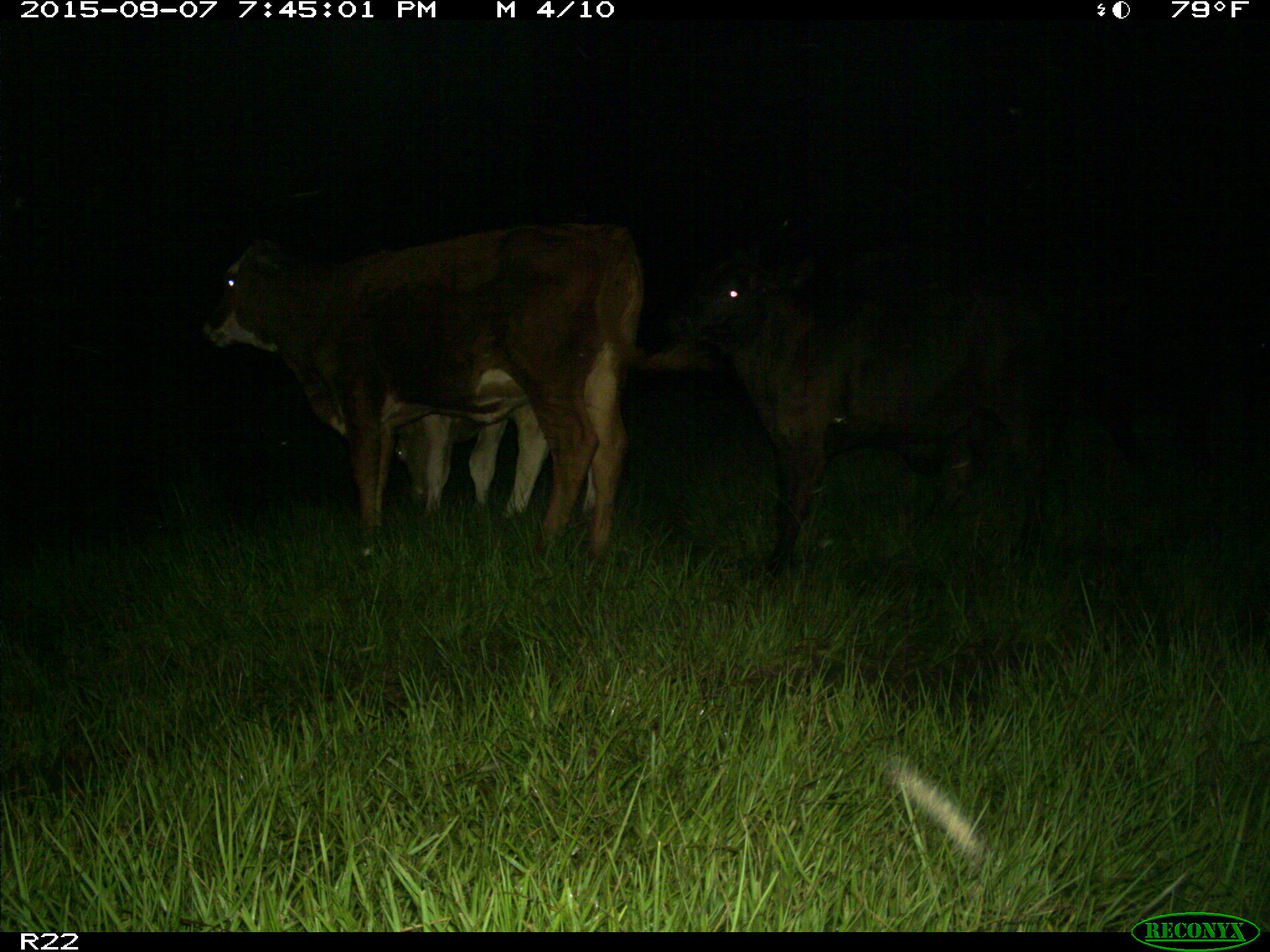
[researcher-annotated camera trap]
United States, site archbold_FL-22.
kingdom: Animalia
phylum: Chordata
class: Mammalia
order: Artiodactyla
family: Bovidae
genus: Bos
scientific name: Bos taurus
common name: domestic cow